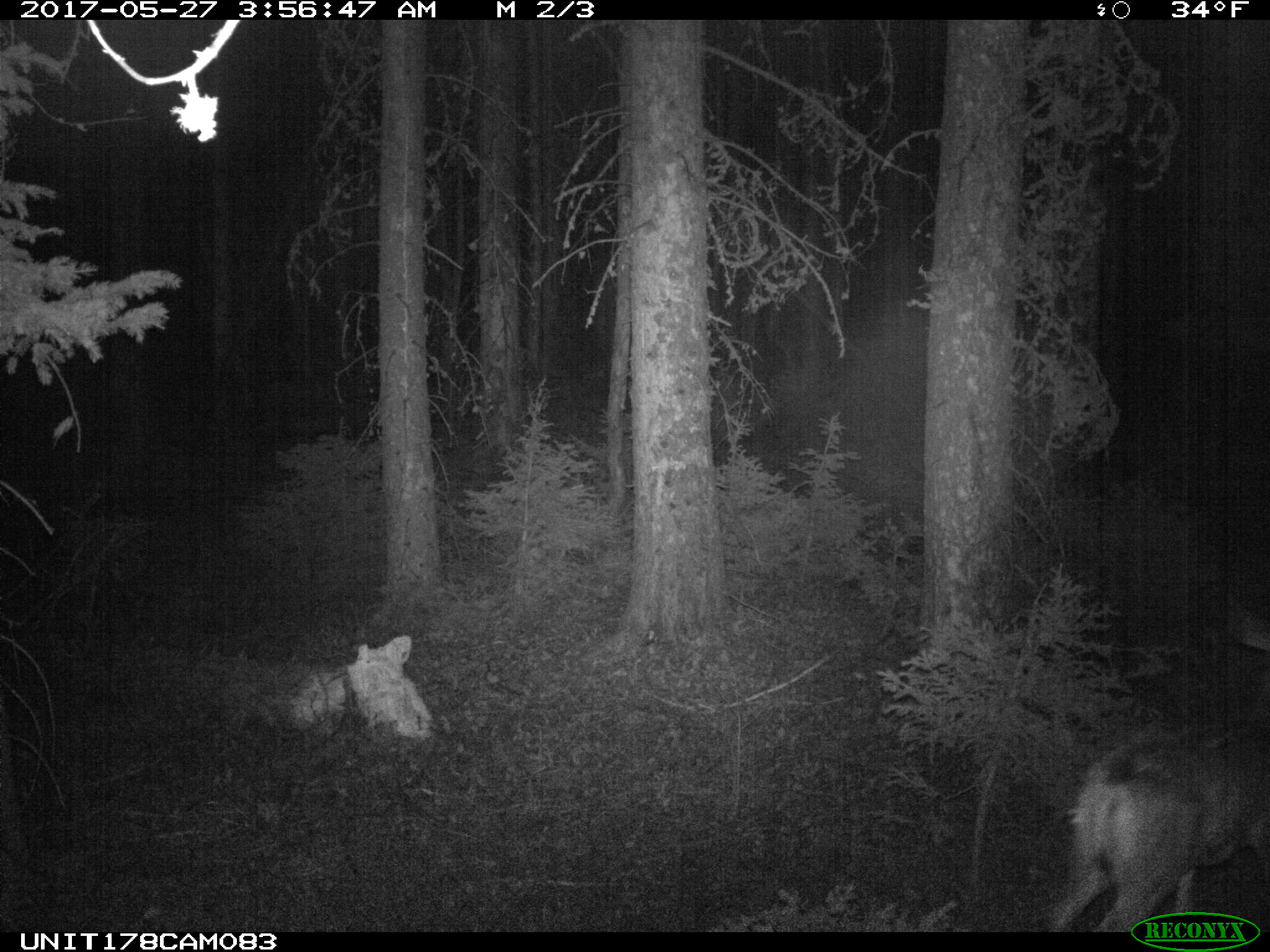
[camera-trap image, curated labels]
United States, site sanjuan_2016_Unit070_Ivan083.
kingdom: Animalia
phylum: Chordata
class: Mammalia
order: Artiodactyla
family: Cervidae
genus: Odocoileus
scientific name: Odocoileus hemionus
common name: mule deer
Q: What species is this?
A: Odocoileus hemionus (mule deer).